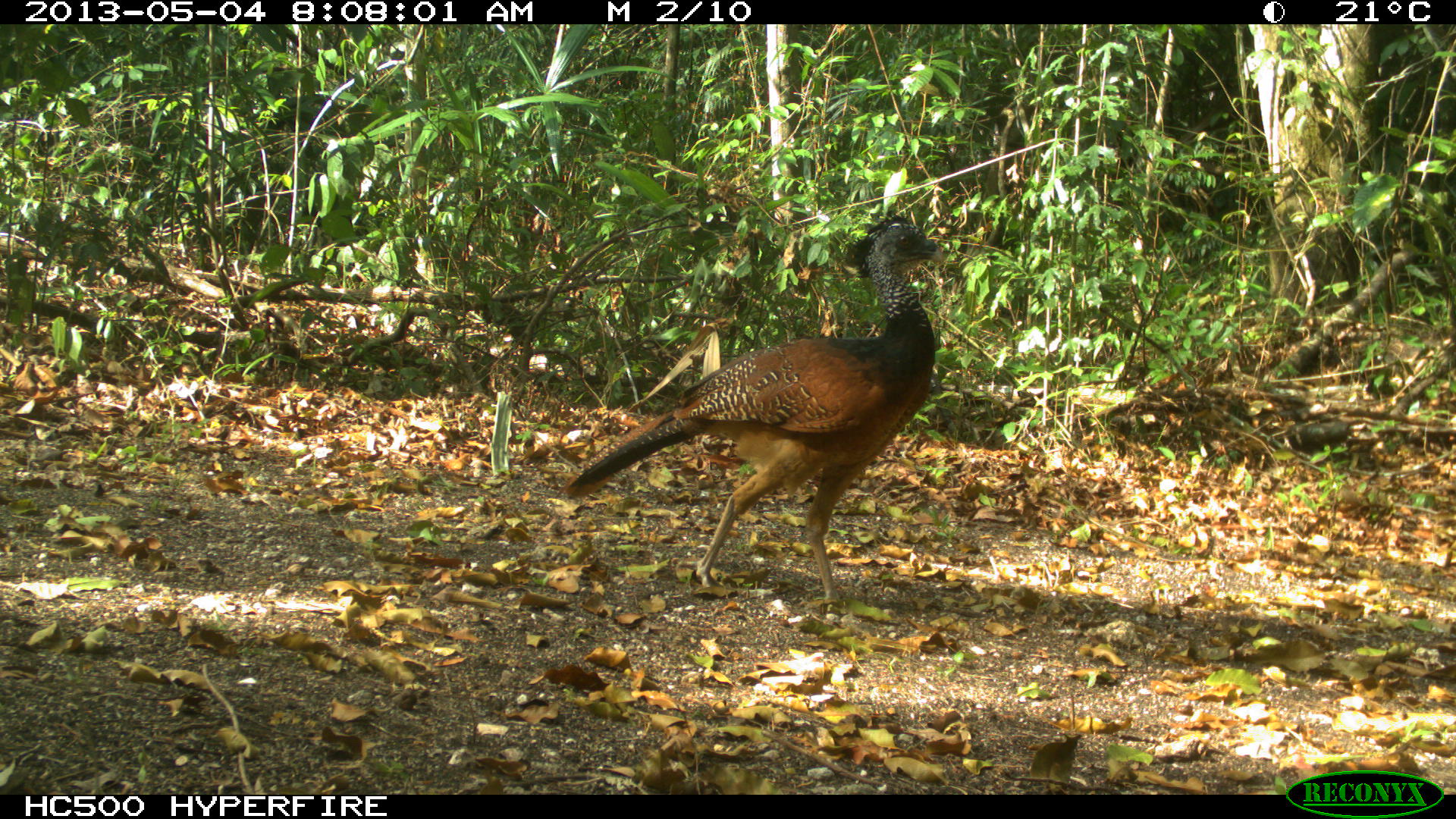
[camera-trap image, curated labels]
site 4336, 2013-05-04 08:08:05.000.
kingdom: Animalia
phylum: Chordata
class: Aves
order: Galliformes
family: Cracidae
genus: Crax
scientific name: Crax rubra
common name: great curassow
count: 1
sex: female